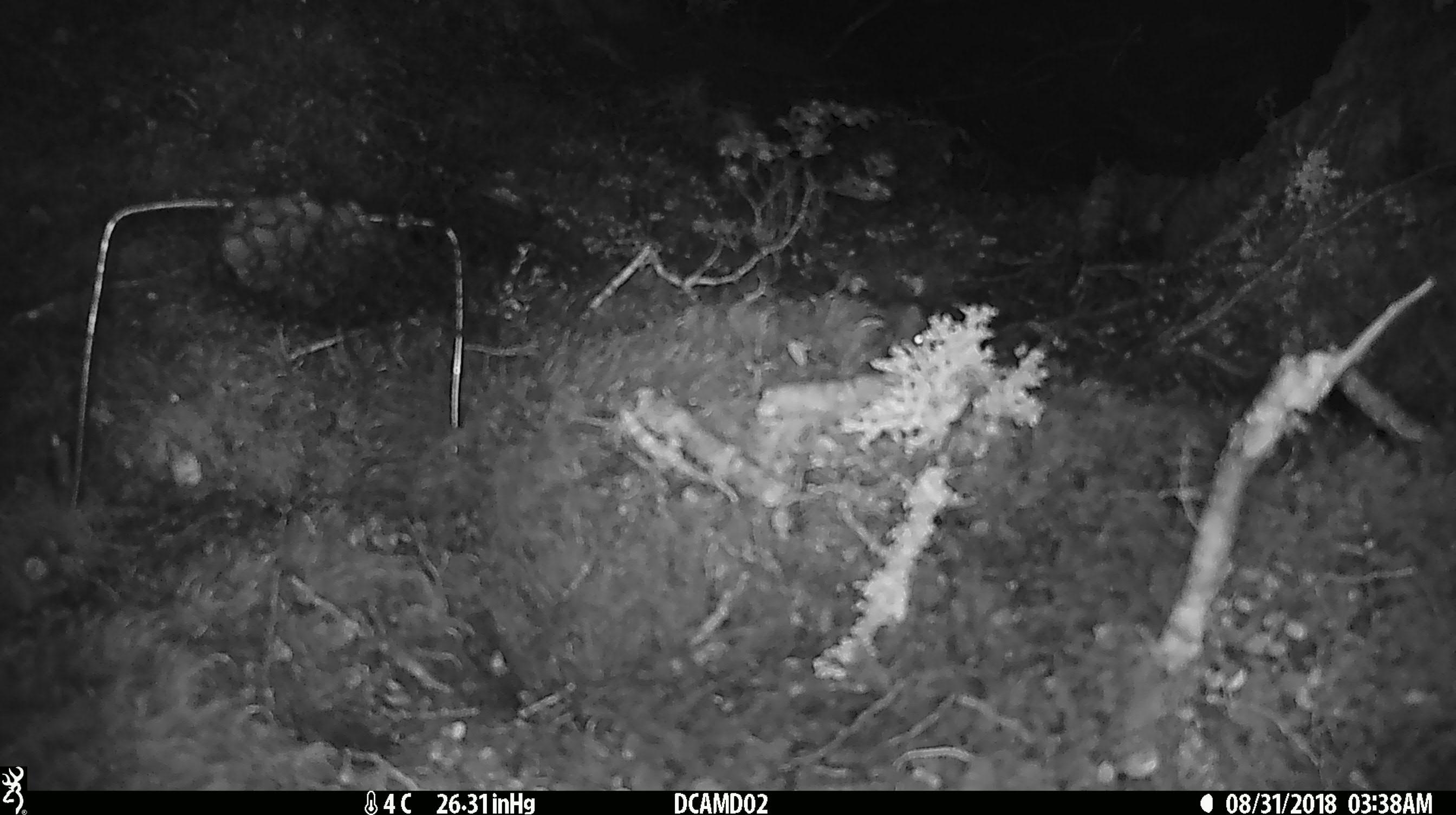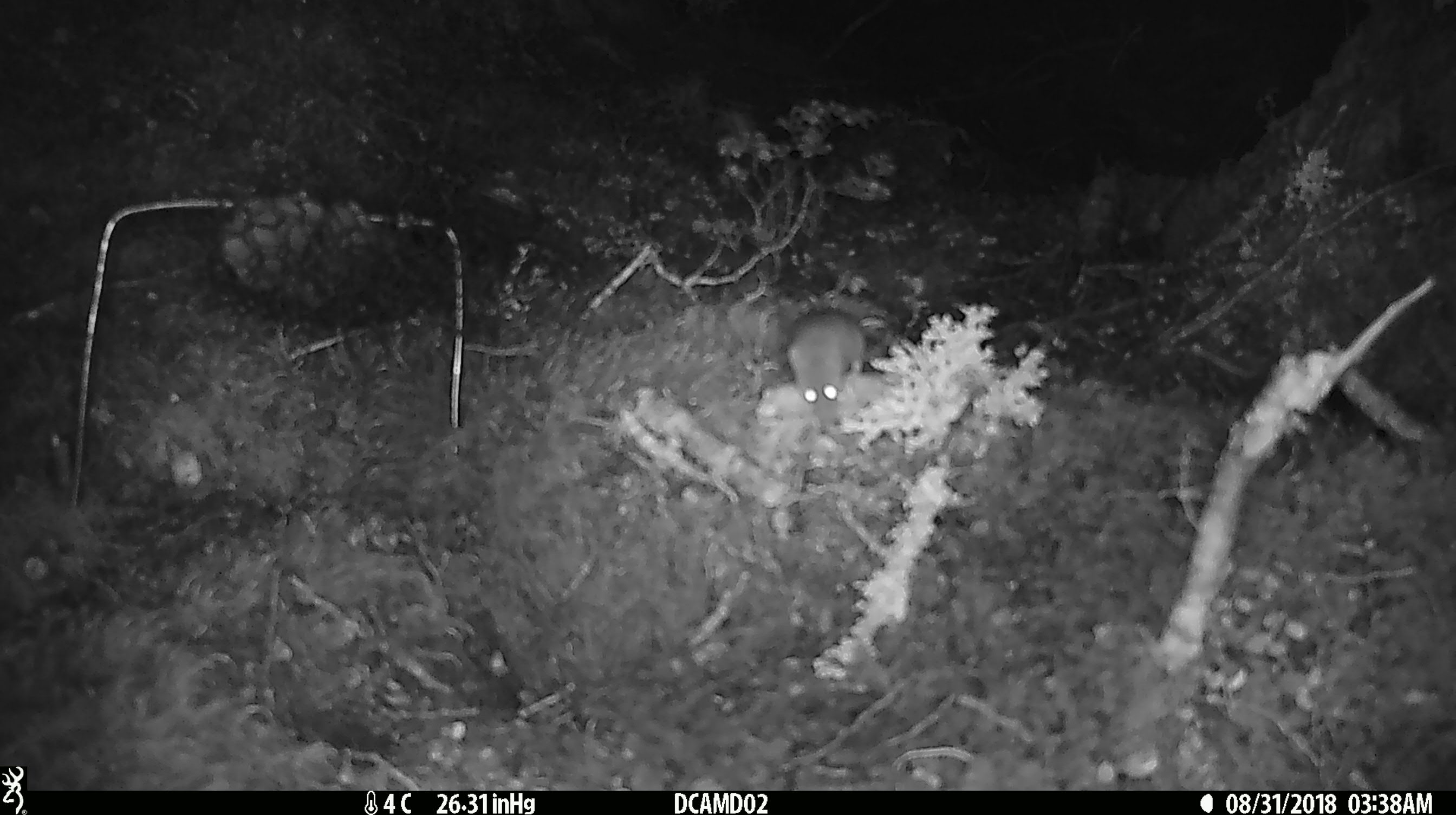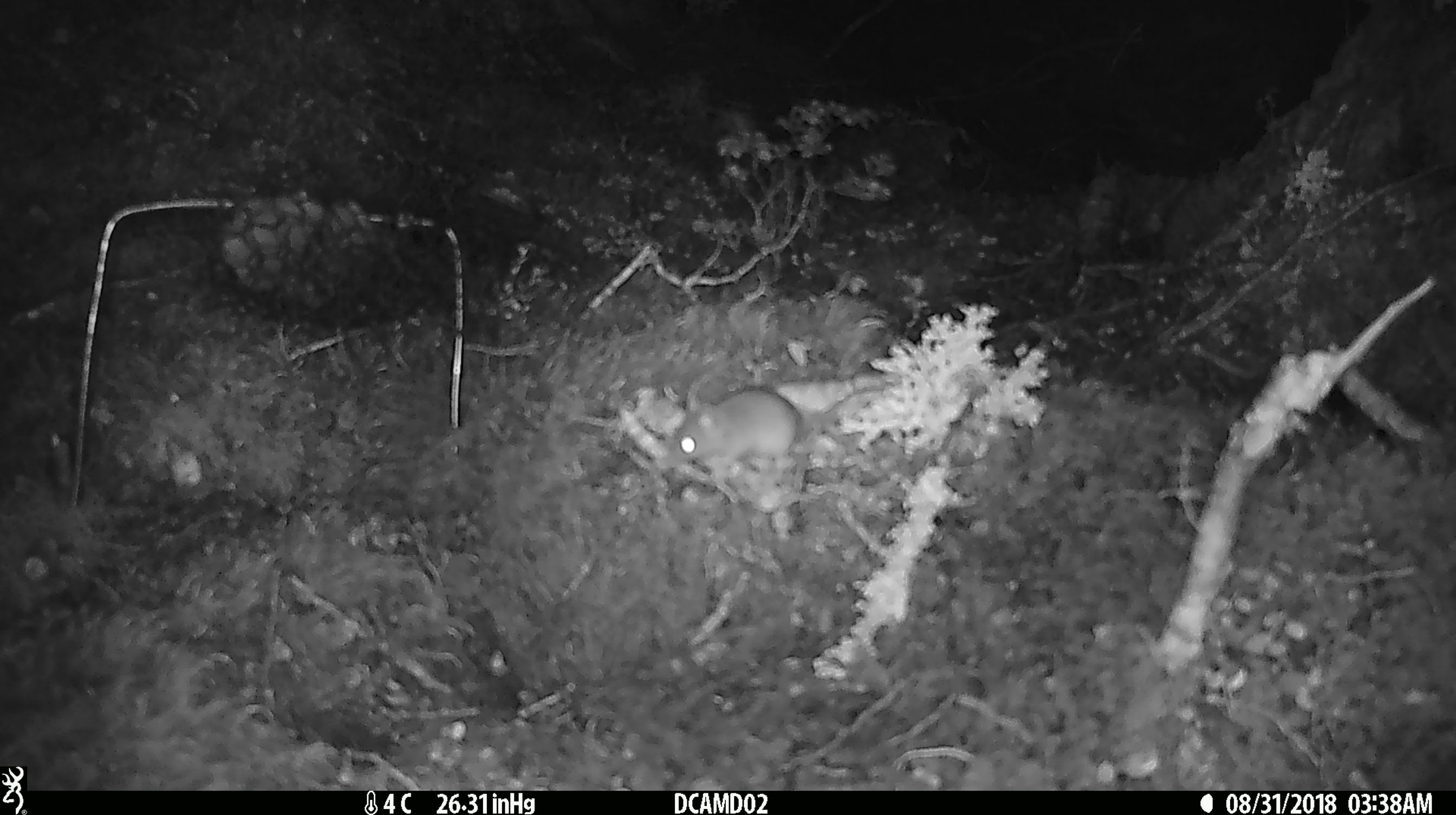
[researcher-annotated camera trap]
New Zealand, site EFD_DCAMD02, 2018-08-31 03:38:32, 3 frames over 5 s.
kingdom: Animalia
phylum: Chordata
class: Mammalia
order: Rodentia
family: Muridae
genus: Mus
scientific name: Mus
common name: mouse